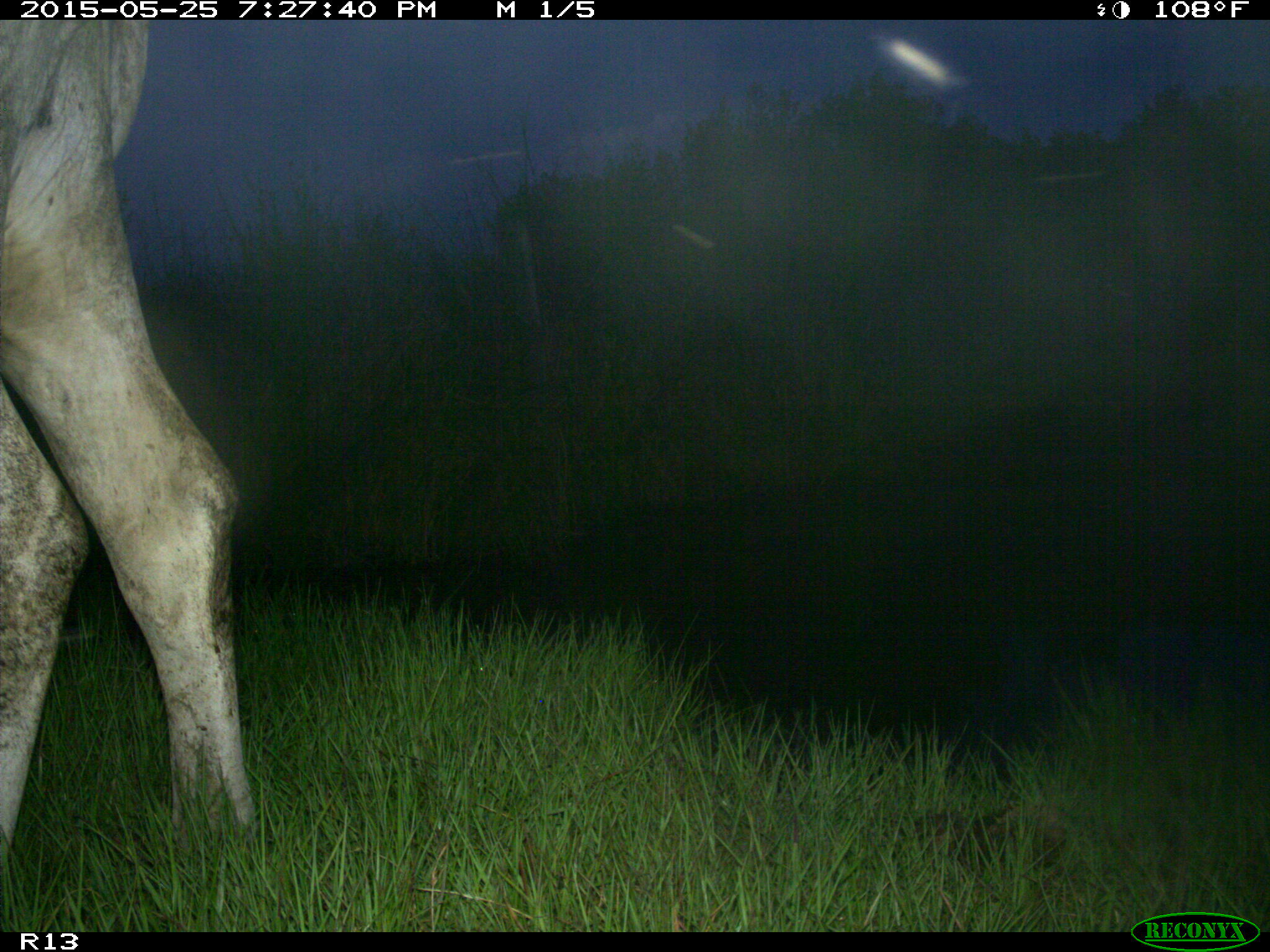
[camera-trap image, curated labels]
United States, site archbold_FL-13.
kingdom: Animalia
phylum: Chordata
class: Mammalia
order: Artiodactyla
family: Bovidae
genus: Bos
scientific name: Bos taurus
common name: domestic cow